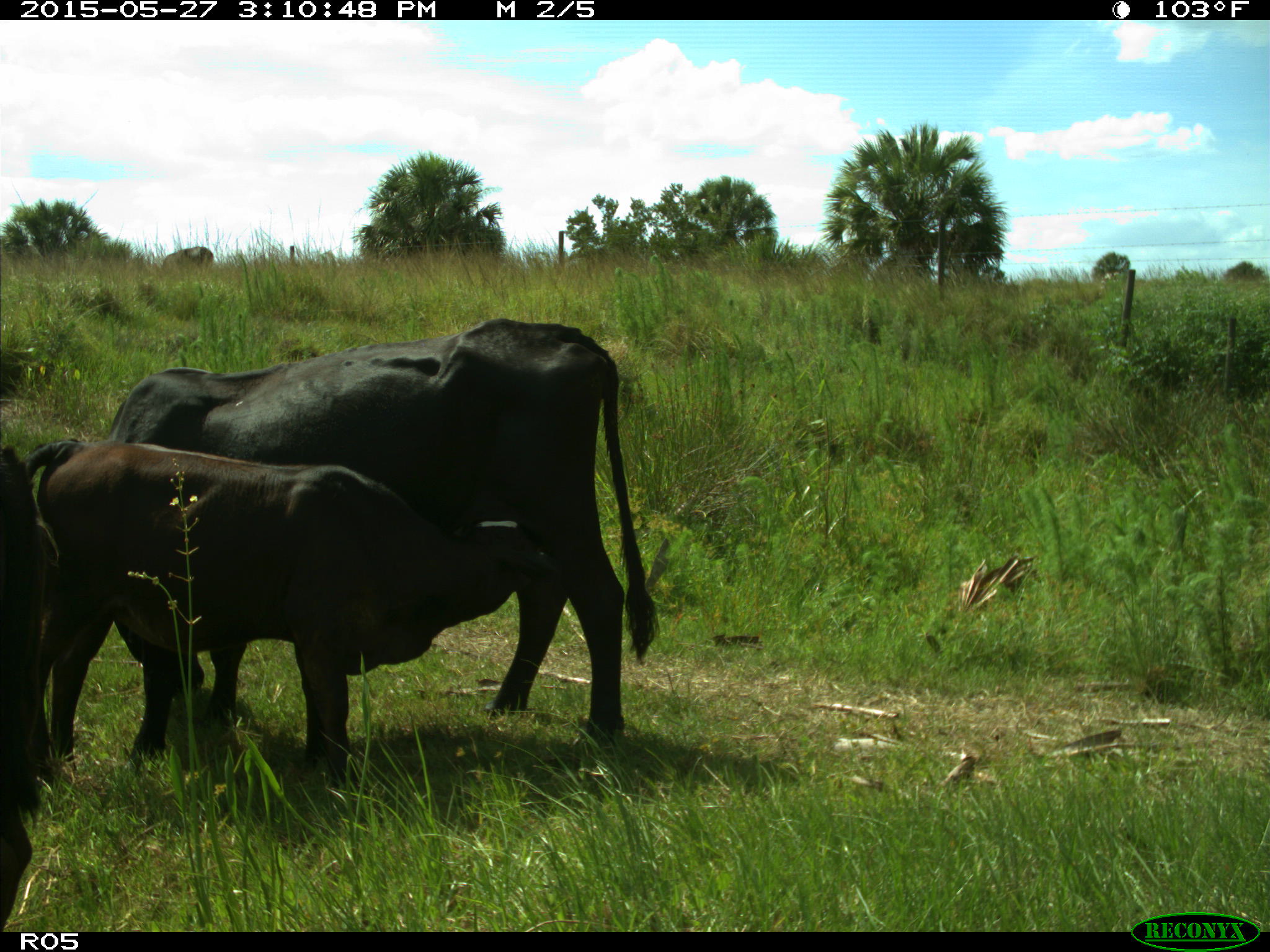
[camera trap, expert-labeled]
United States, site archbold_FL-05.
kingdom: Animalia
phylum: Chordata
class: Mammalia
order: Artiodactyla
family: Bovidae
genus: Bos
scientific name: Bos taurus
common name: domestic cow